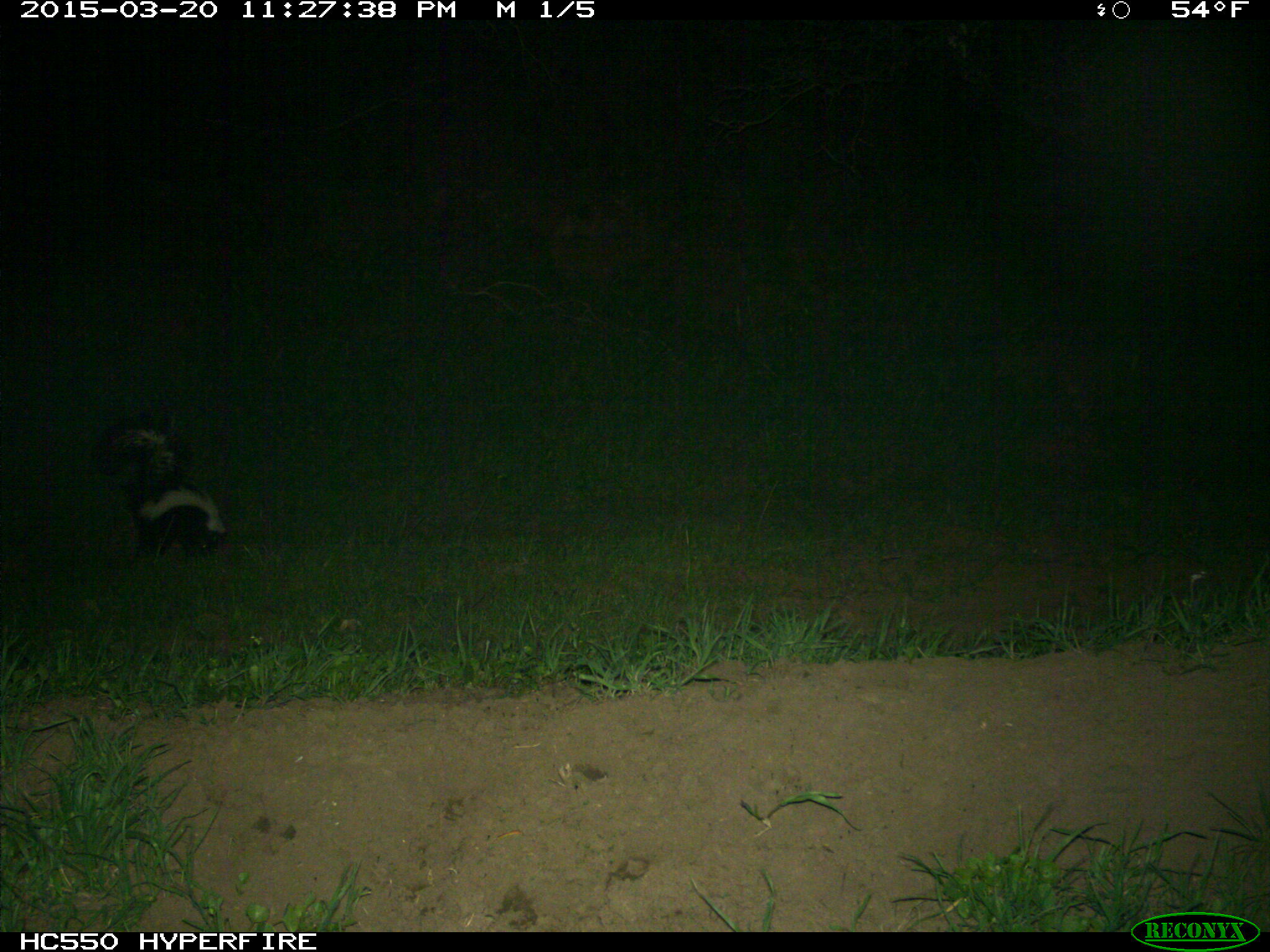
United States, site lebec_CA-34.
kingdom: Animalia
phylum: Chordata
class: Mammalia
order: Carnivora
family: Mephitidae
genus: Mephitis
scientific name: Mephitis mephitis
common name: striped skunk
Mephitis mephitis (striped skunk).